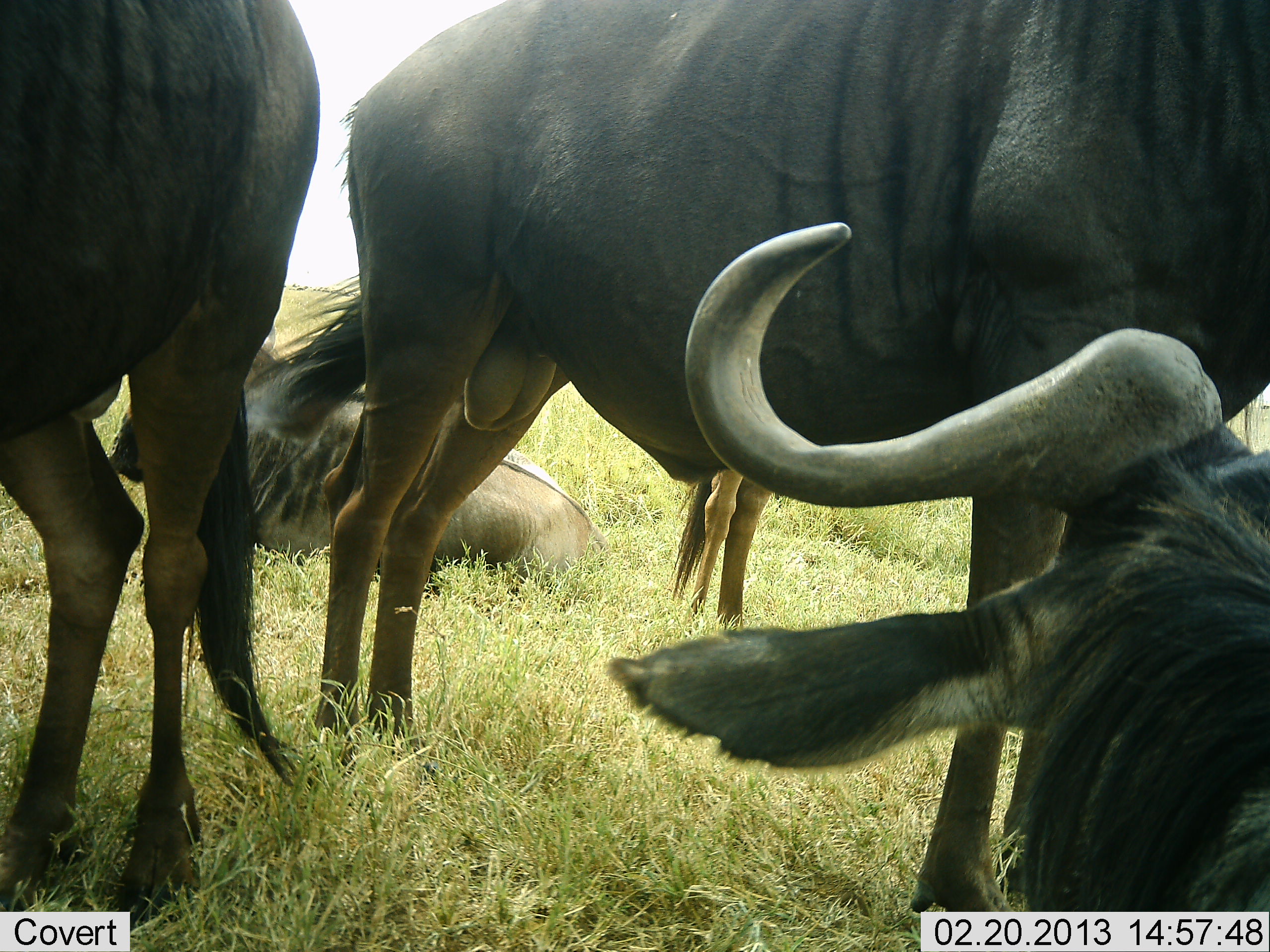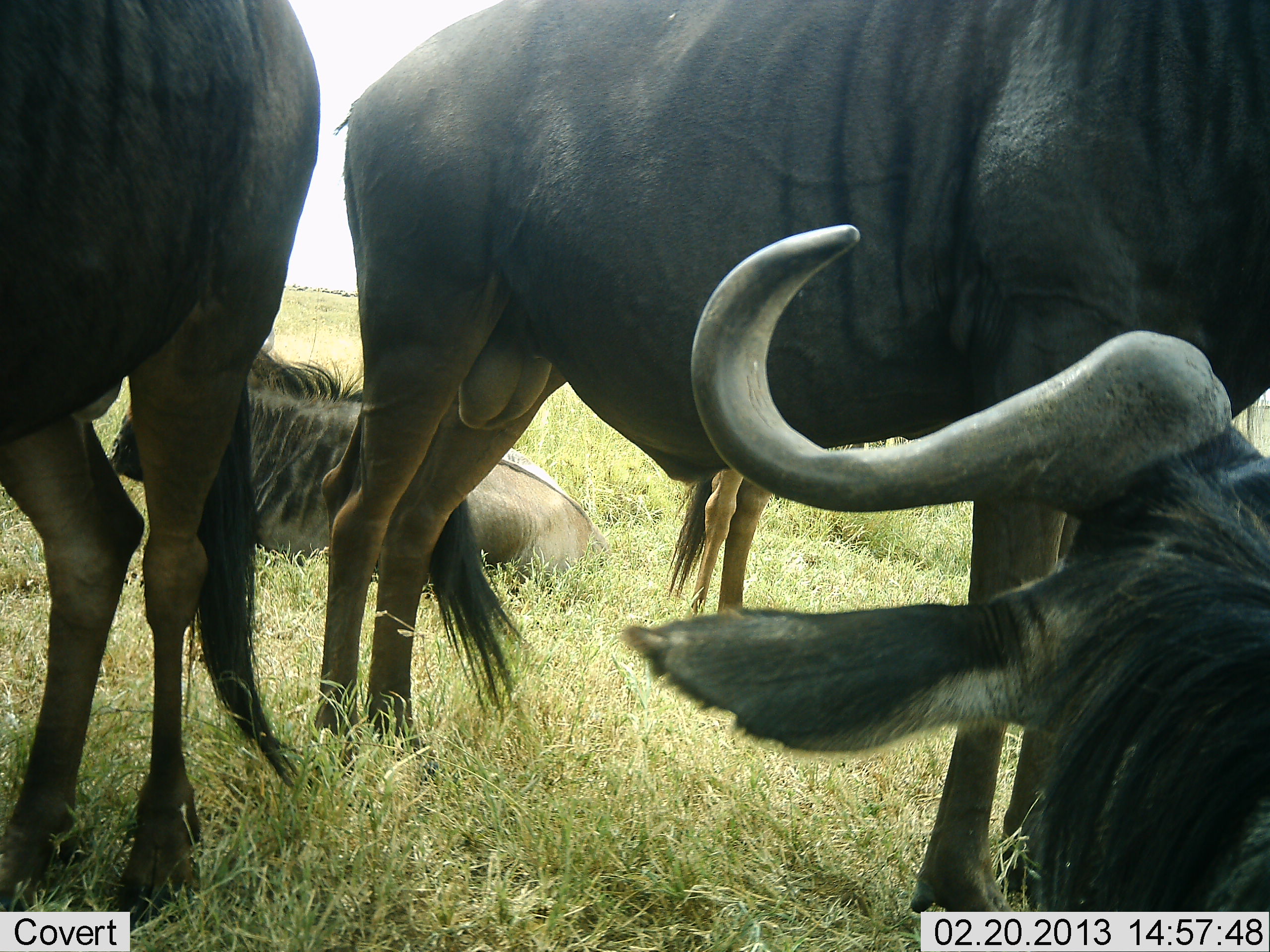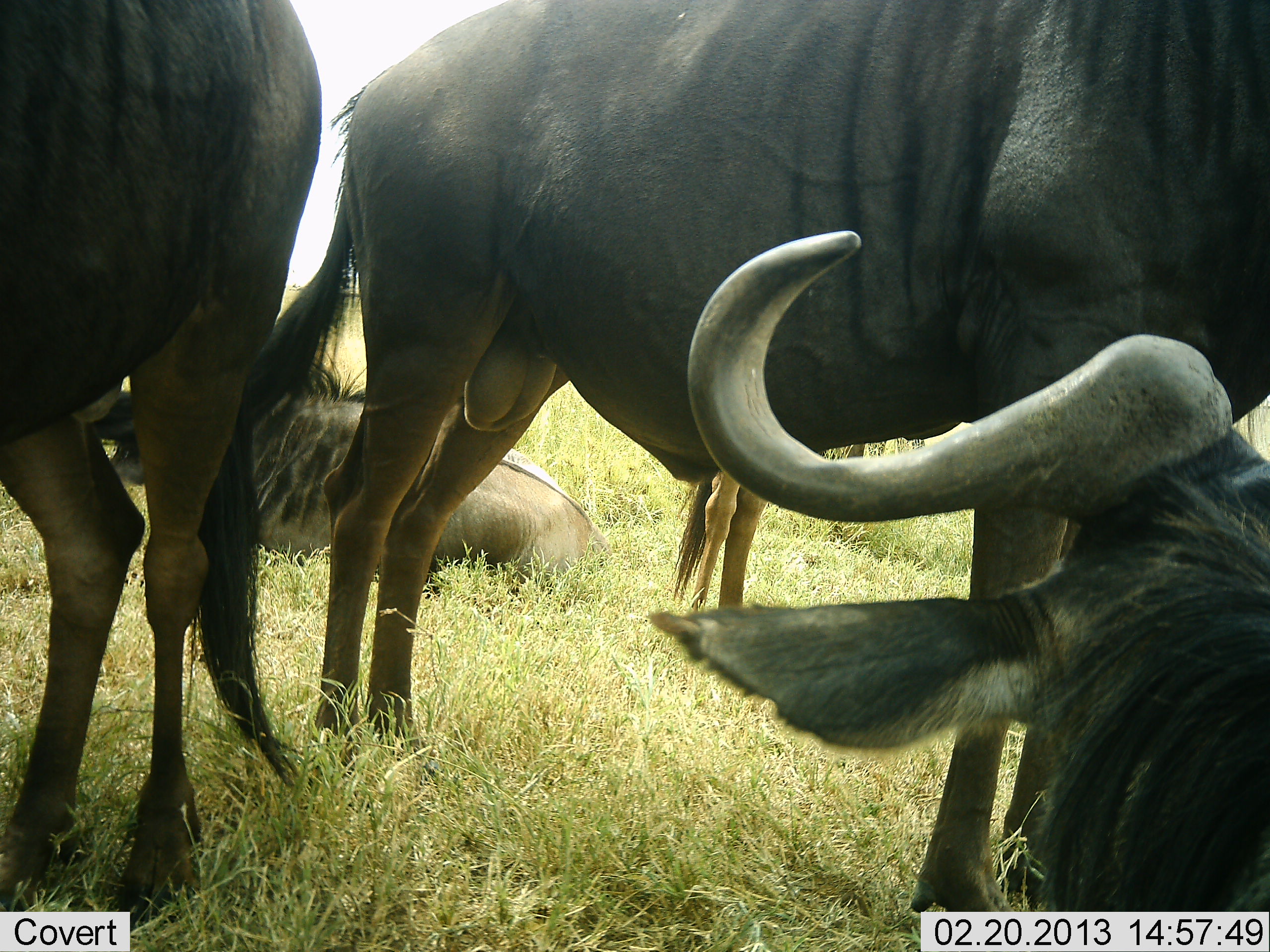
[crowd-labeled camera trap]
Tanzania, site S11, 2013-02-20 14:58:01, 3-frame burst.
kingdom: Animalia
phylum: Chordata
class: Mammalia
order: Artiodactyla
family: Bovidae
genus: Connochaetes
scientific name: Connochaetes taurinus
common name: blue wildebeest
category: wildebeest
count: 4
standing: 77%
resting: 91%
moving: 5%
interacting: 5%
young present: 5%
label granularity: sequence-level